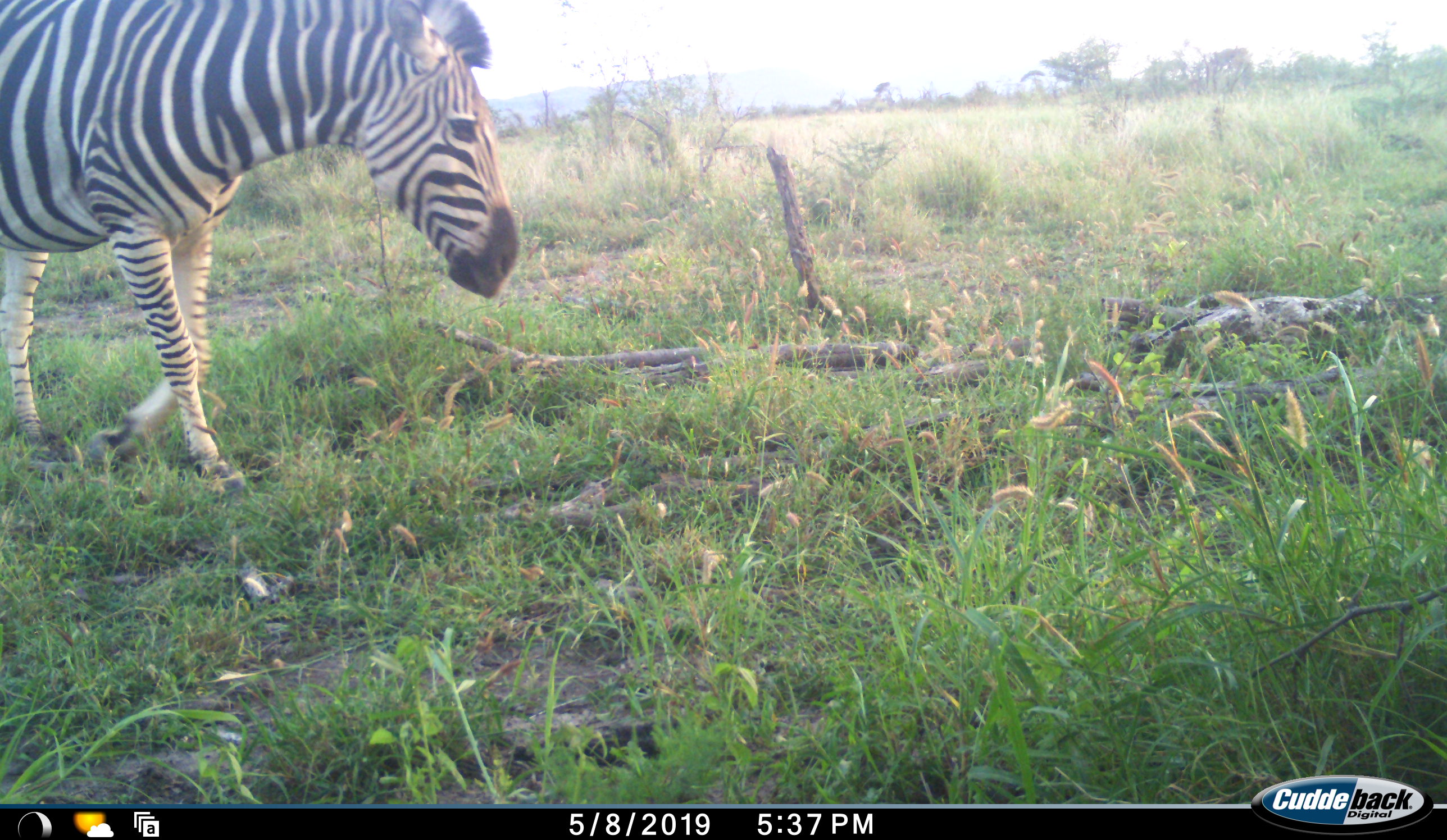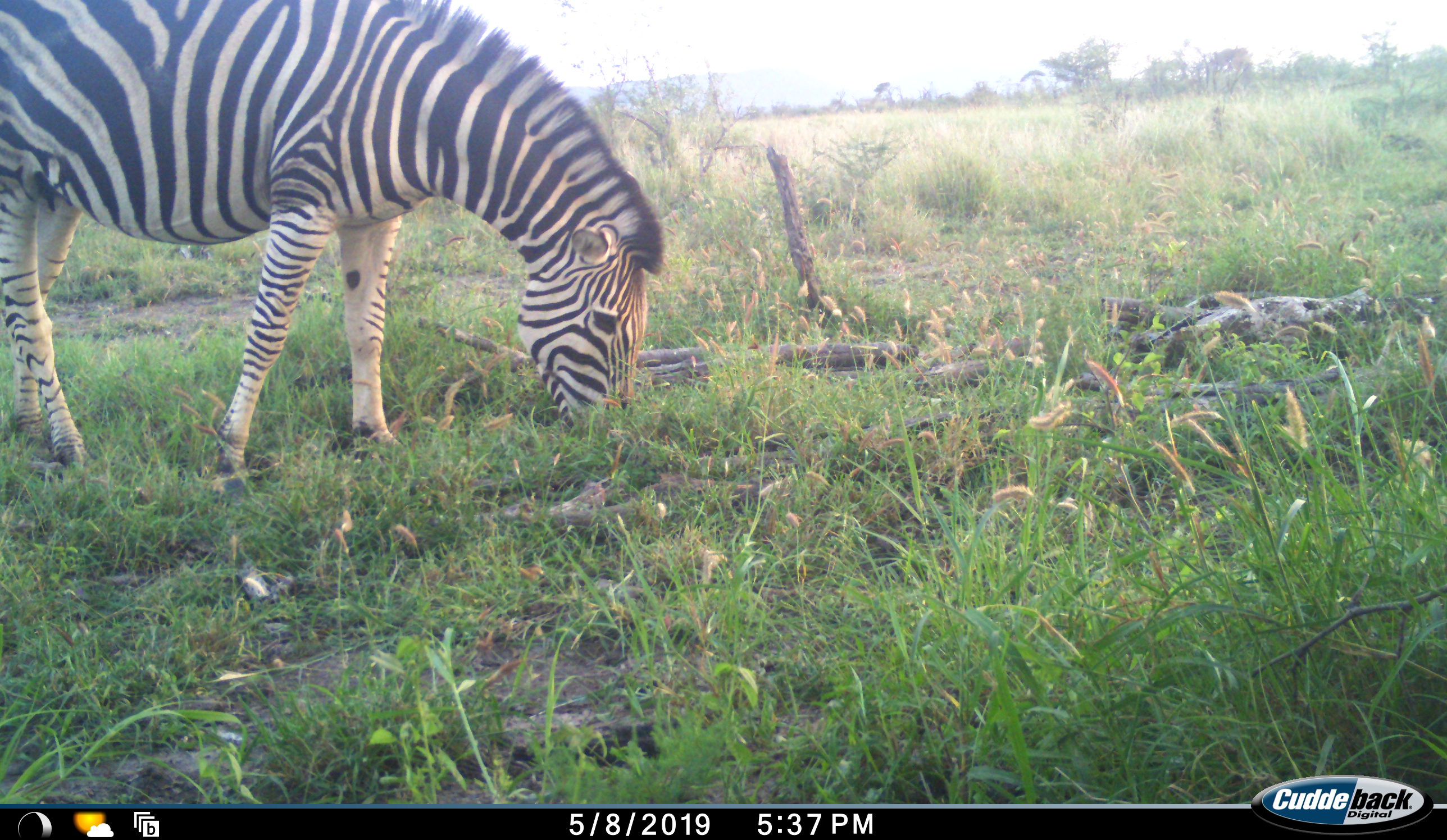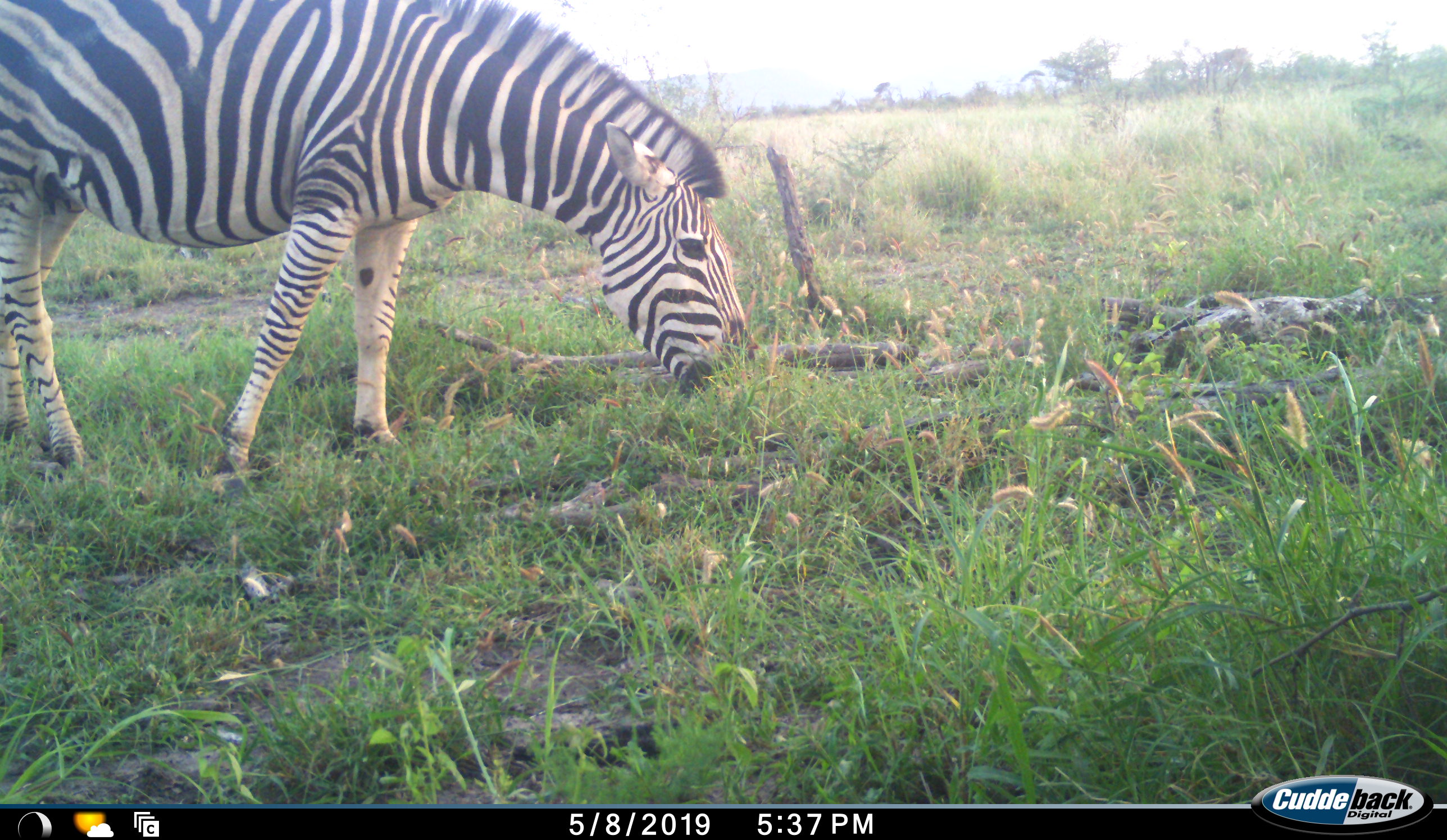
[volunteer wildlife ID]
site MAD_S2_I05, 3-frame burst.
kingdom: Animalia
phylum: Chordata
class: Mammalia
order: Perissodactyla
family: Equidae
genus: Equus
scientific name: Equus quagga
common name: plains zebra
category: zebraplains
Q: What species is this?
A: Zebraplains (plains zebra) (Equus quagga).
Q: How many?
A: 1.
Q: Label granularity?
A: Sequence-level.